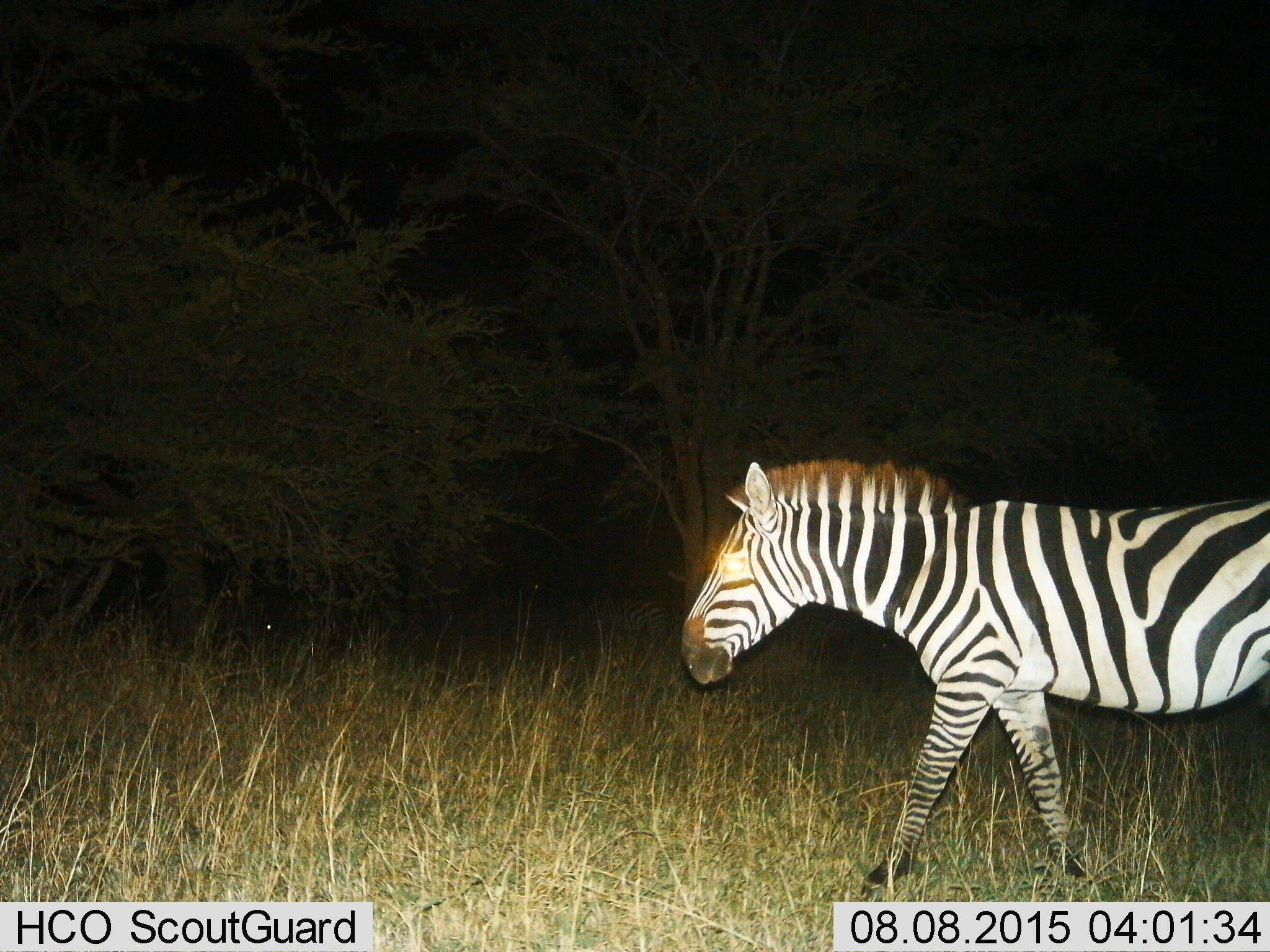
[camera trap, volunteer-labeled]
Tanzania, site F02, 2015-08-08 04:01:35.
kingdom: Animalia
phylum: Chordata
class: Mammalia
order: Perissodactyla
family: Equidae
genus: Equus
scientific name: Equus quagga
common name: plains zebra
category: zebra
Zebra (plains zebra) (Equus quagga), count 1. Behavior (volunteer vote fractions): standing 30%, resting 0%, moving 85%, interacting 0%. Young present (vote fraction): 0%. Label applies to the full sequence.